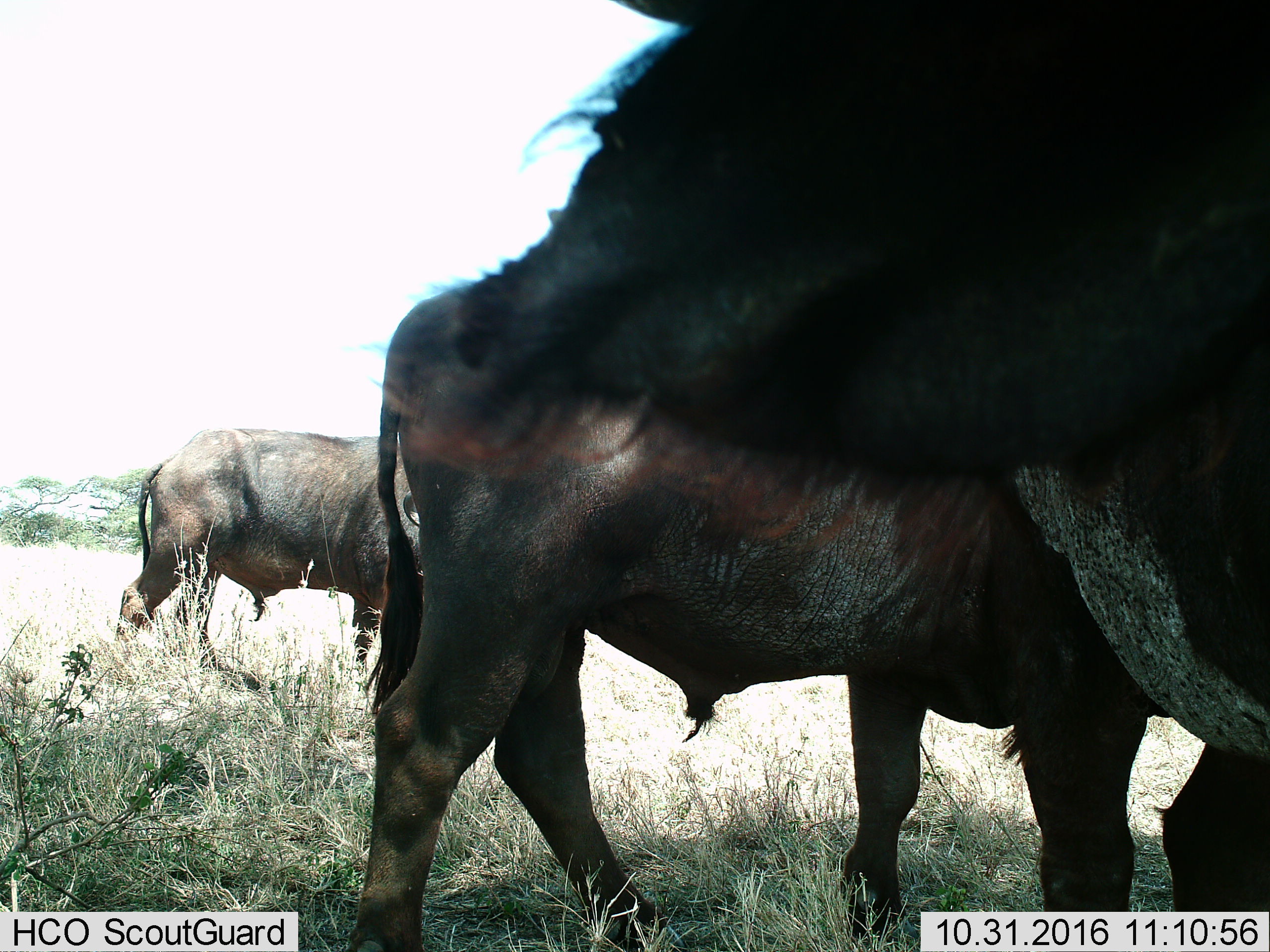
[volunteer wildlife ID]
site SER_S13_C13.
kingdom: Animalia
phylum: Chordata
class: Mammalia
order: Artiodactyla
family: Bovidae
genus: Syncerus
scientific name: Syncerus caffer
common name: african buffalo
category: buffalo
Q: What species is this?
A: Buffalo (african buffalo) (Syncerus caffer).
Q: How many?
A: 3.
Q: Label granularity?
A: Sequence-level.